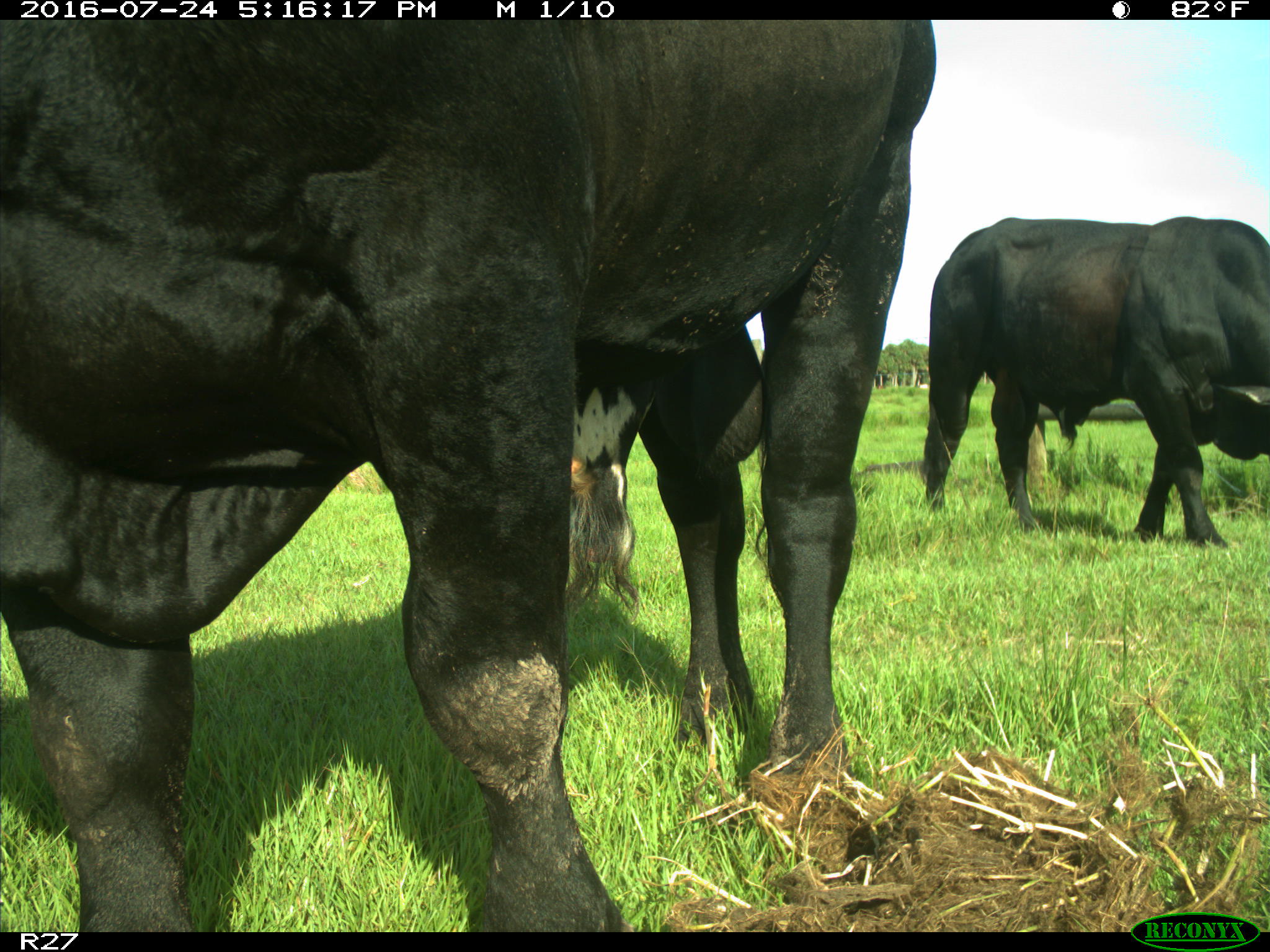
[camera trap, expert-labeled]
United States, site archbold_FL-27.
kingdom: Animalia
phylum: Chordata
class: Mammalia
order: Artiodactyla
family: Bovidae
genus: Bos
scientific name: Bos taurus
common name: domestic cow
Bos taurus (domestic cow).